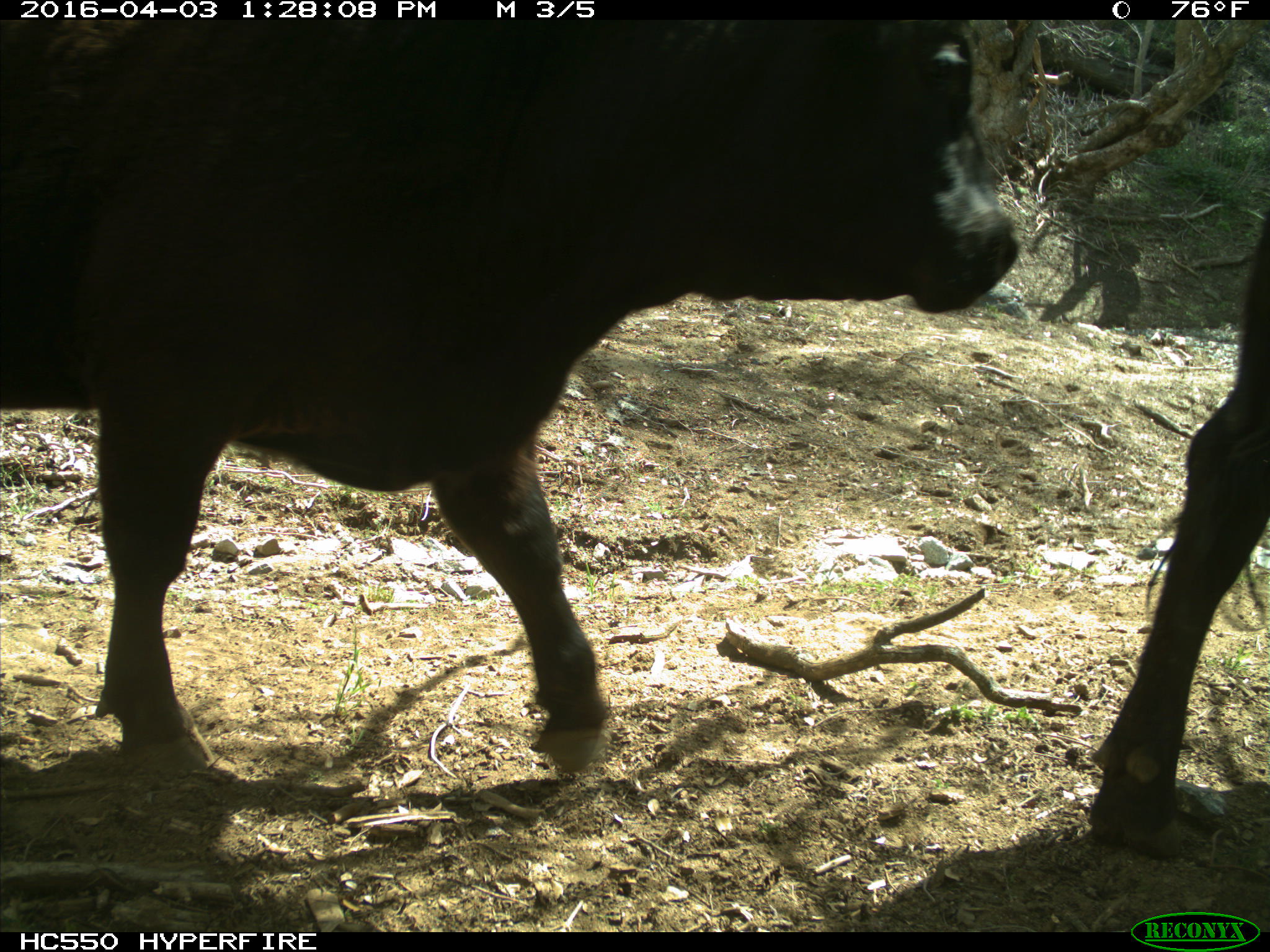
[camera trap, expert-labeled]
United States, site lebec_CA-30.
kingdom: Animalia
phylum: Chordata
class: Mammalia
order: Artiodactyla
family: Bovidae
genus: Bos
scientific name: Bos taurus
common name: domestic cow